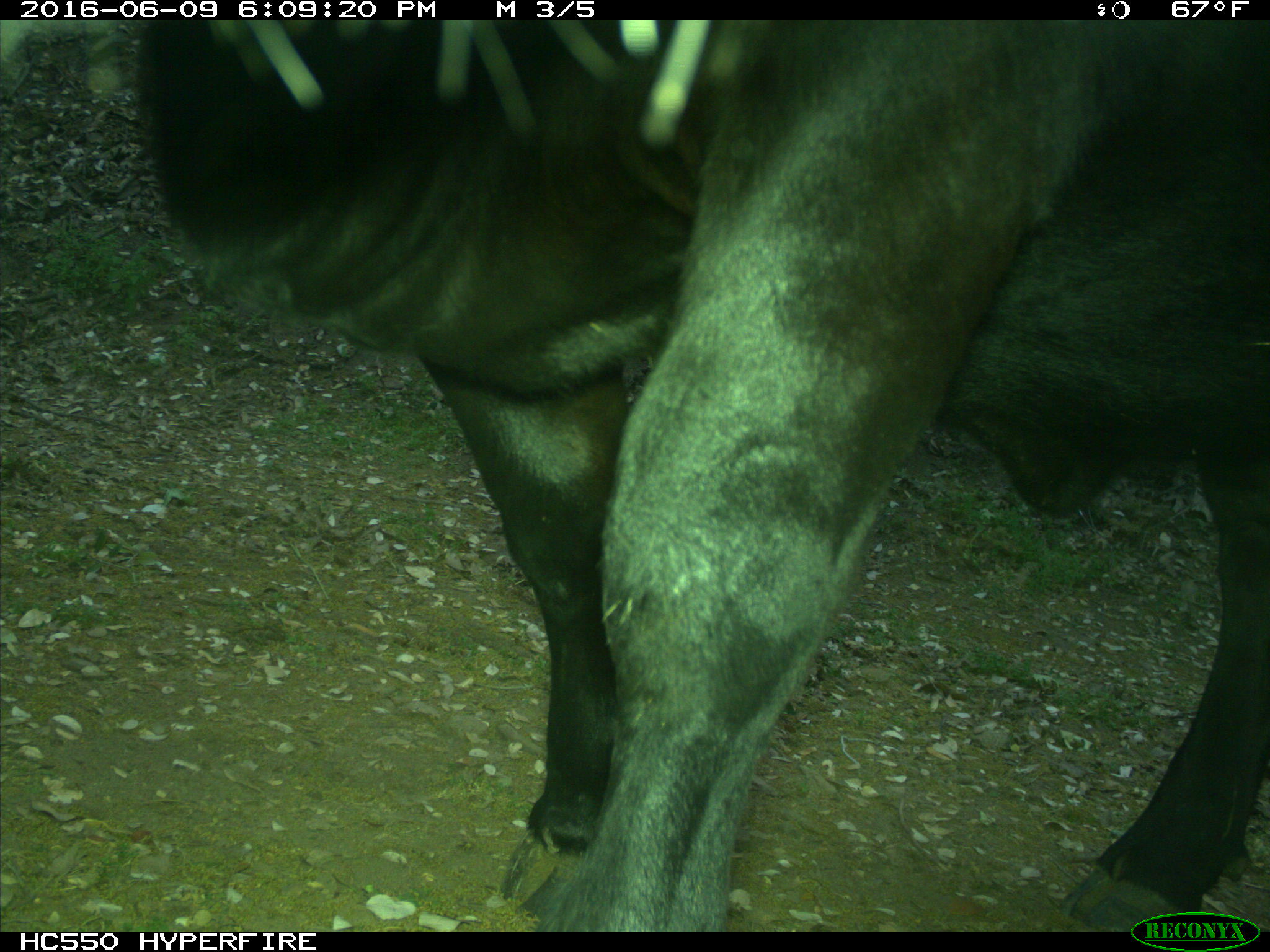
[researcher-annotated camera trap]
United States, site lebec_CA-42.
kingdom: Animalia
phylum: Chordata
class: Mammalia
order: Artiodactyla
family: Bovidae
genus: Bos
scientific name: Bos taurus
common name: domestic cow